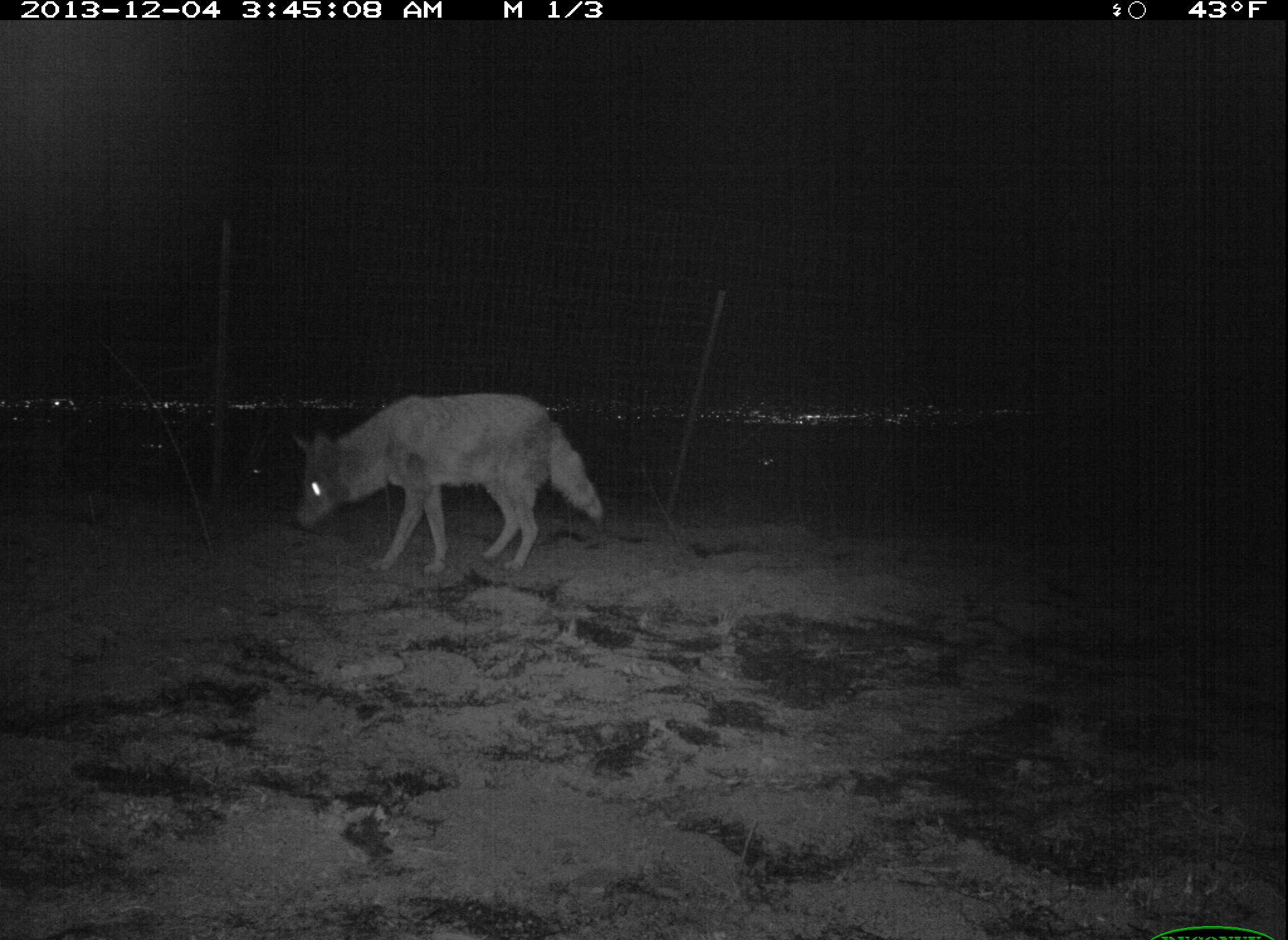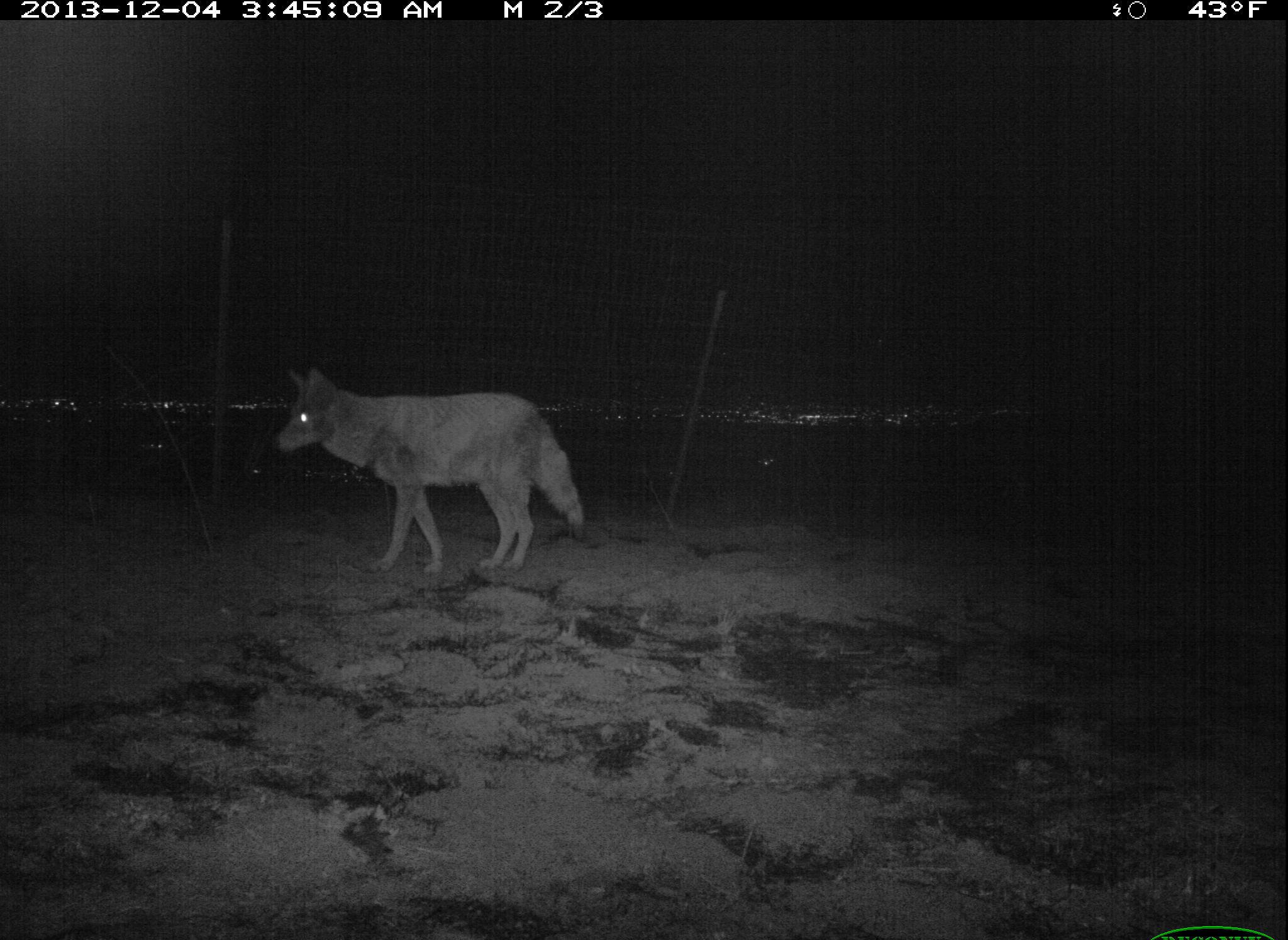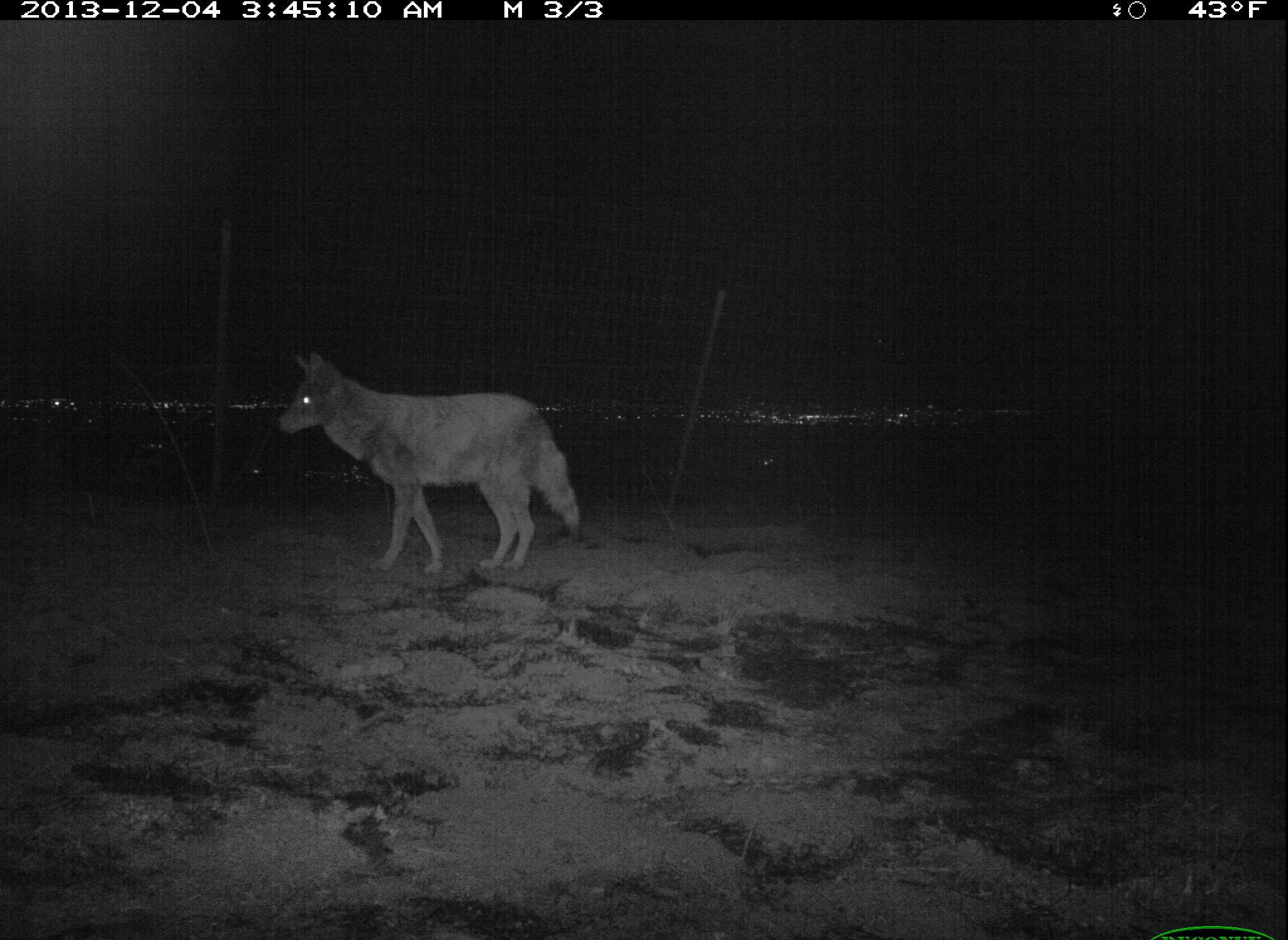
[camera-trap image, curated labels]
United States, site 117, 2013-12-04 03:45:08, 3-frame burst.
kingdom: Animalia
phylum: Chordata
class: Mammalia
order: Carnivora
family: Canidae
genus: Canis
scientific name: Canis latrans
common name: coyote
Coyote (Canis latrans).